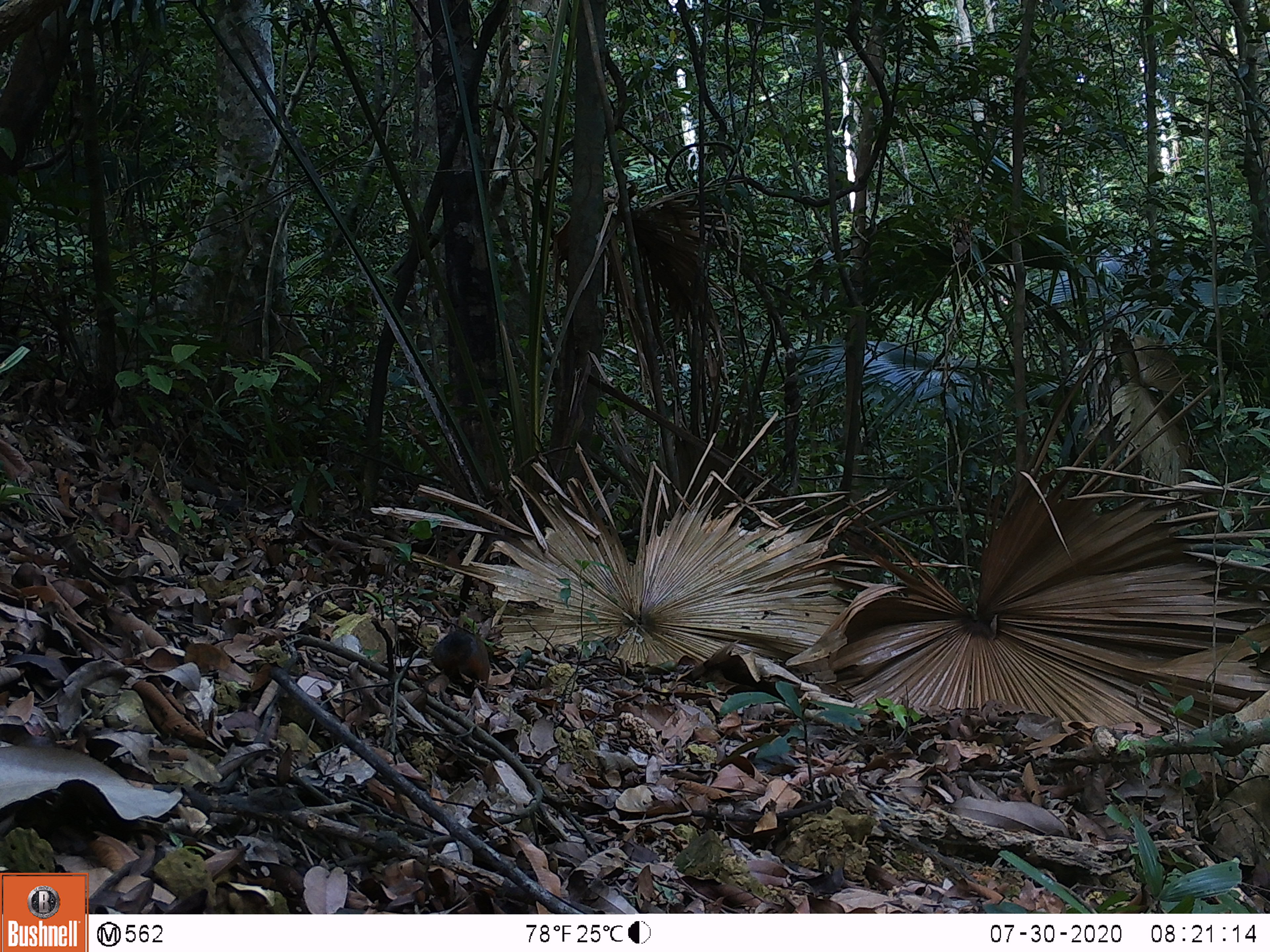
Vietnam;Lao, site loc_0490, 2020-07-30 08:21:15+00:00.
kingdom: Animalia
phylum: Chordata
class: Mammalia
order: Rodentia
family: Sciuridae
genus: Dremomys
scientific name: Dremomys rufigenis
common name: red-cheeked squirrel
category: red cheeked squirrel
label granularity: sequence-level